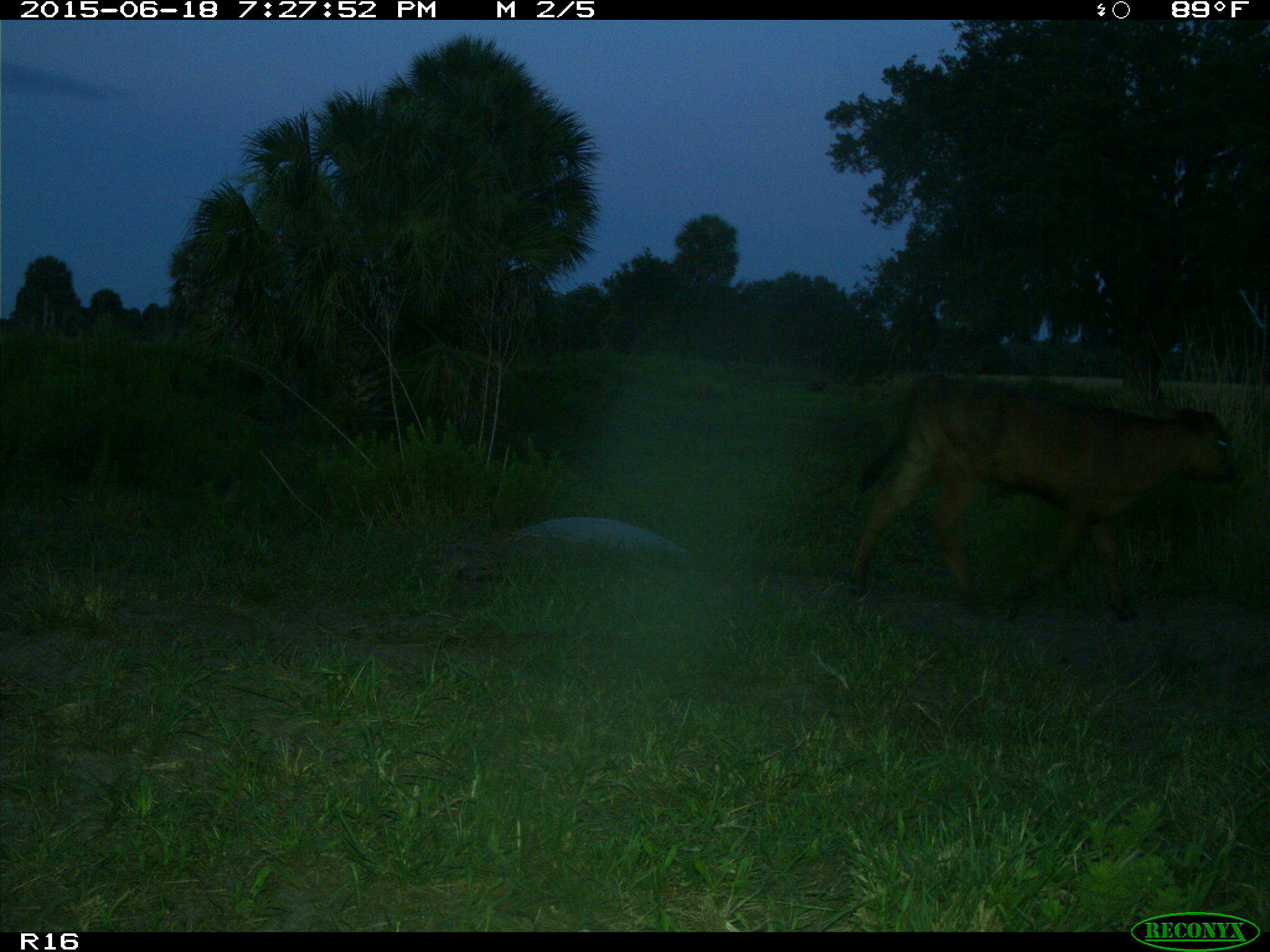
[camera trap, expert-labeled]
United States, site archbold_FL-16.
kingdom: Animalia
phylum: Chordata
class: Mammalia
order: Artiodactyla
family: Bovidae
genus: Bos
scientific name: Bos taurus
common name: domestic cow